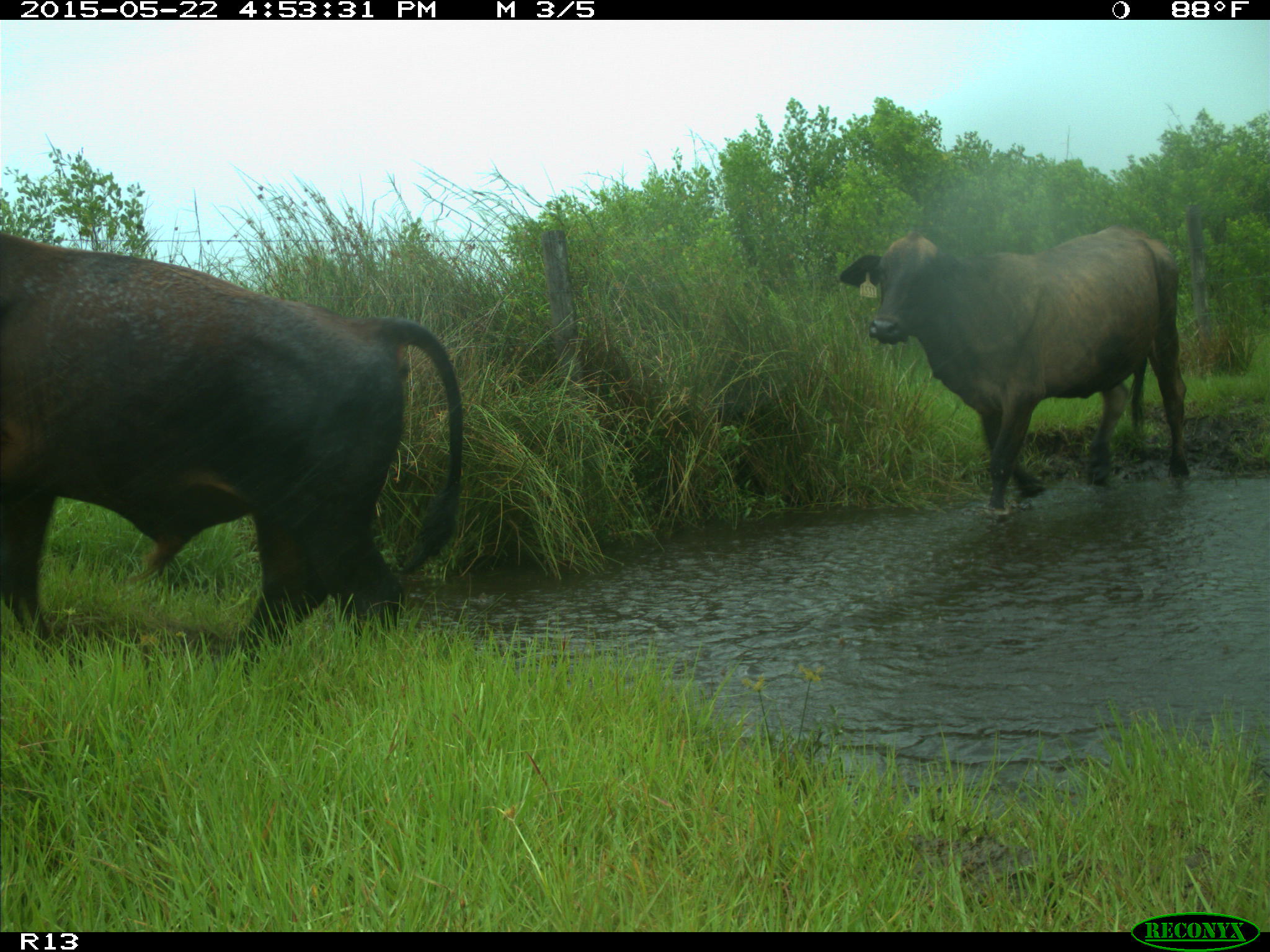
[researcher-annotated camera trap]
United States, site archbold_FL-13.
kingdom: Animalia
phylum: Chordata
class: Mammalia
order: Artiodactyla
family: Bovidae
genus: Bos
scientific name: Bos taurus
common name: domestic cow